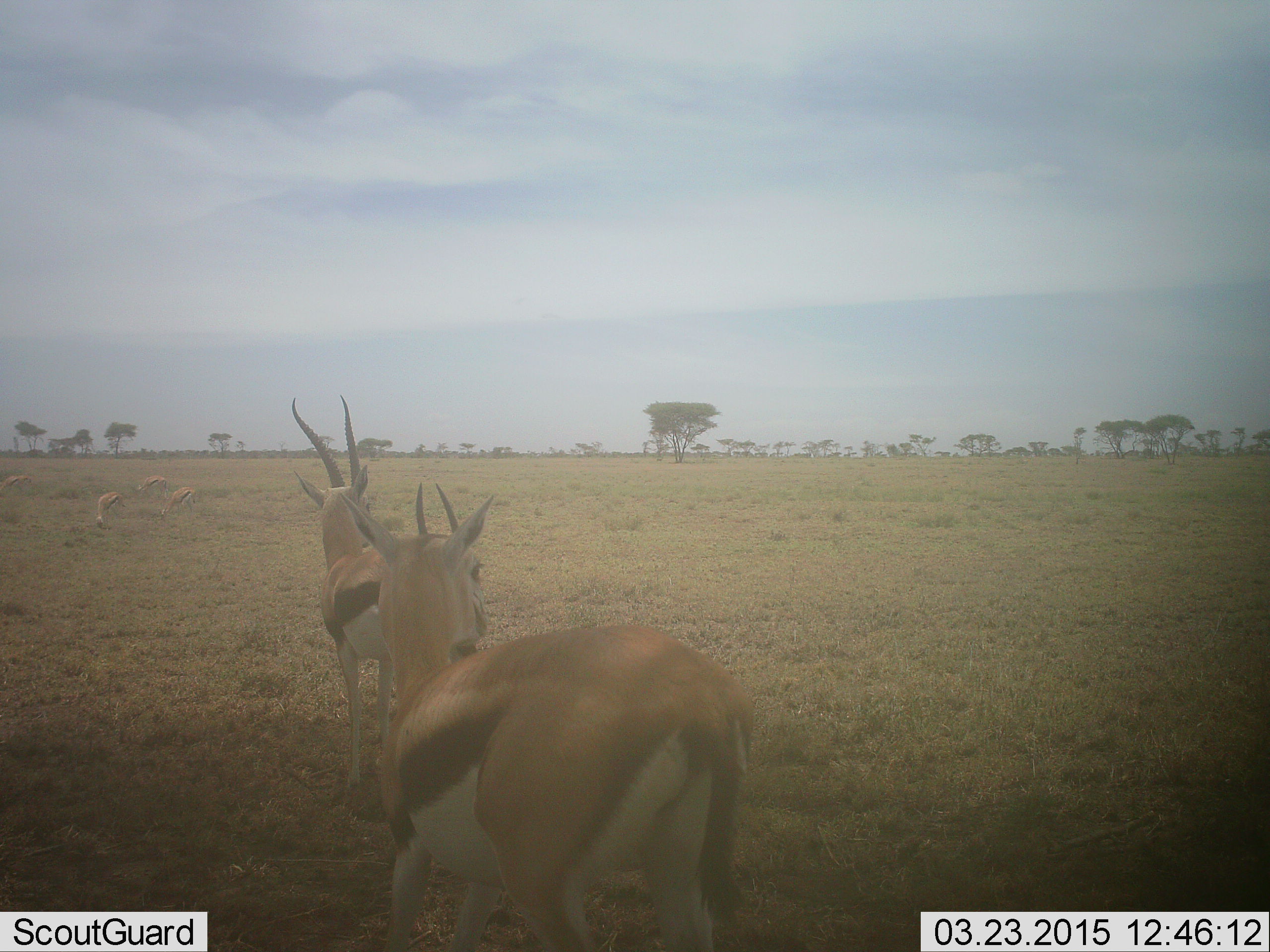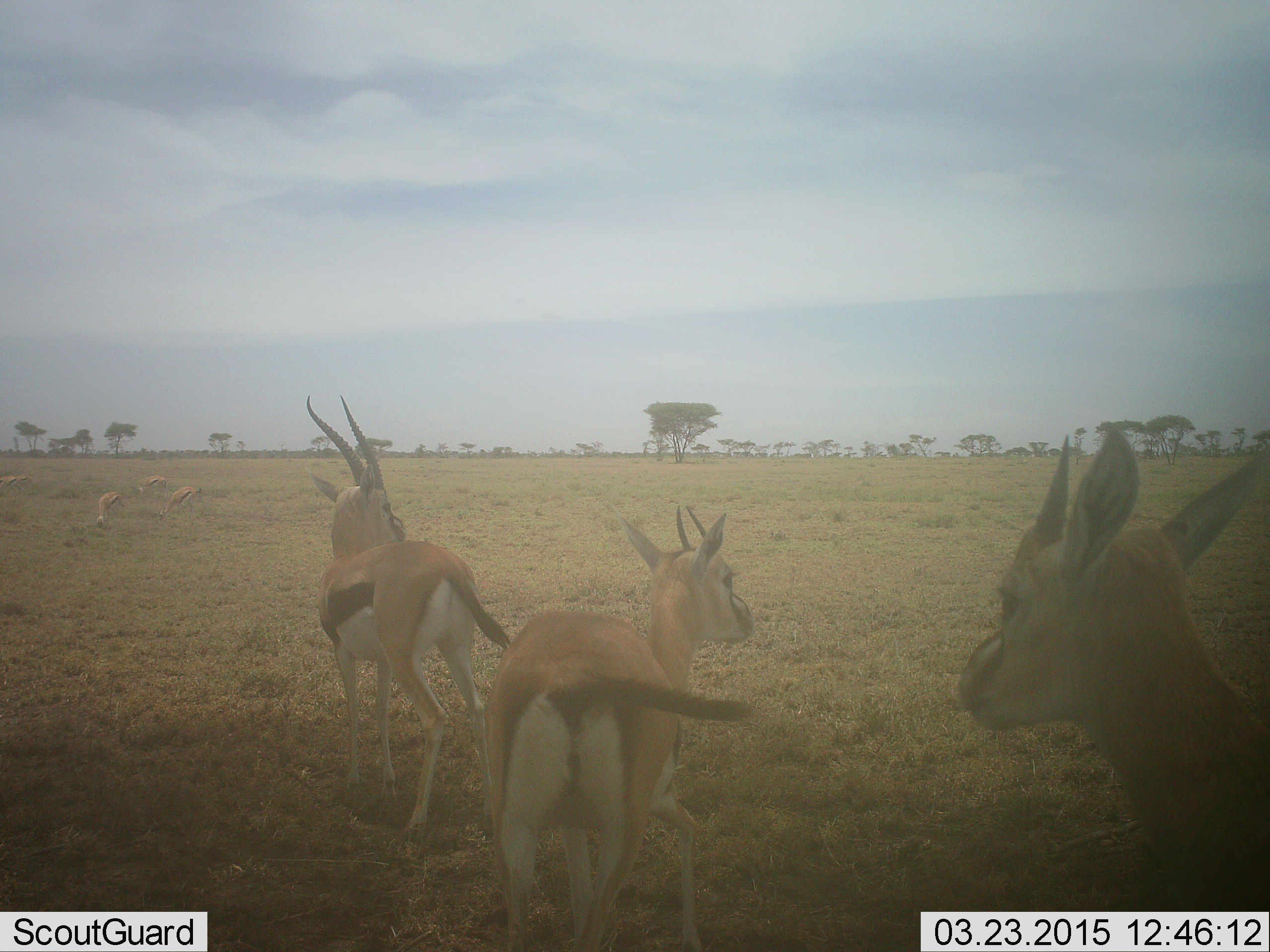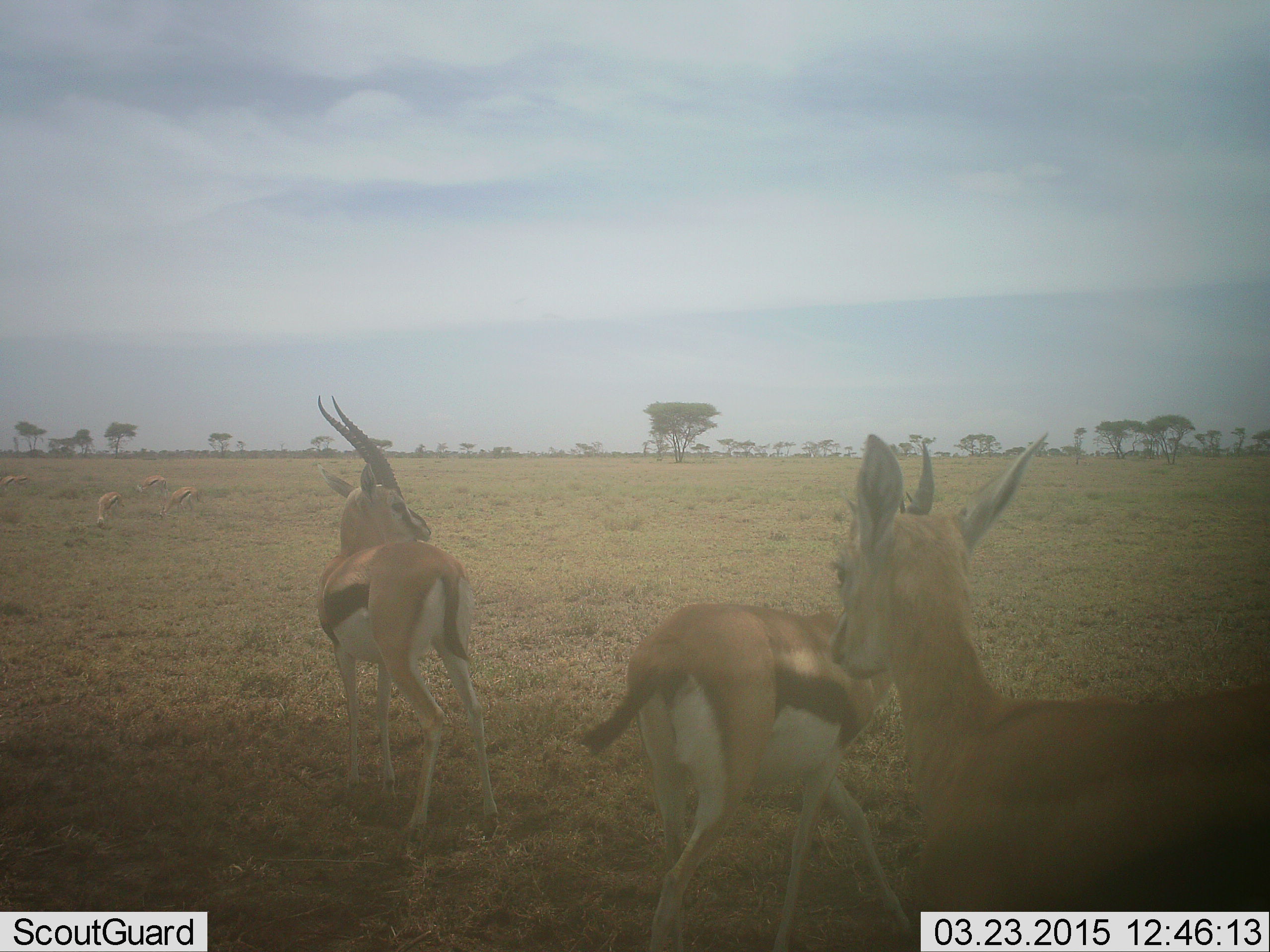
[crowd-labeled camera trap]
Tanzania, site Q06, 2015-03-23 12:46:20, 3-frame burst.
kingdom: Animalia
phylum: Chordata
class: Mammalia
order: Artiodactyla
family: Bovidae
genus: Eudorcas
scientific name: Eudorcas thomsonii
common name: thomson's gazelle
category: gazellethomsons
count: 7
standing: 90%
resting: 0%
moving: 40%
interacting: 0%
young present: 0%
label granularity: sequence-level